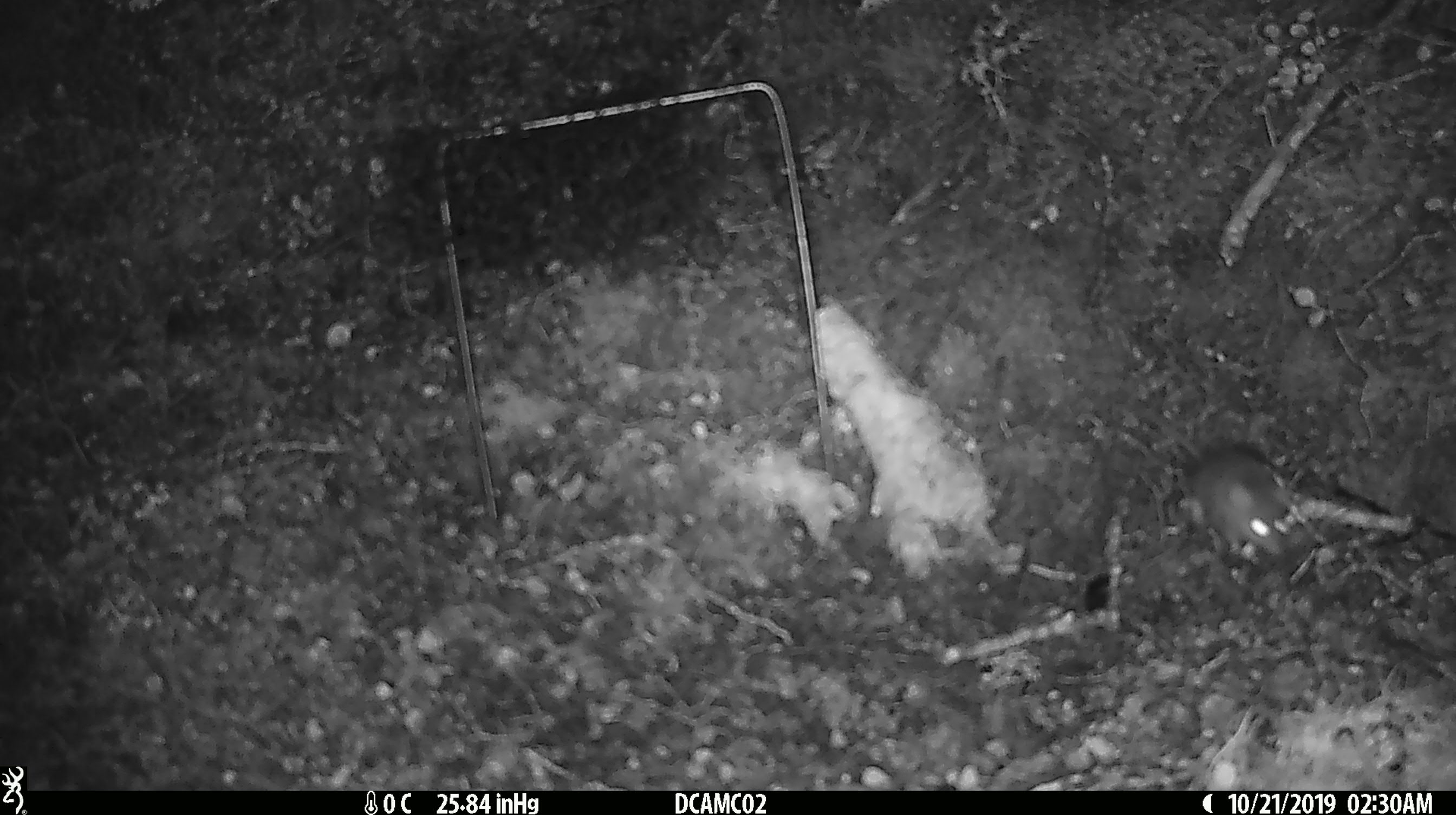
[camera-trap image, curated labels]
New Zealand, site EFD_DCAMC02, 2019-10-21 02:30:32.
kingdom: Animalia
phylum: Chordata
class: Mammalia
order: Rodentia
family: Muridae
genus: Mus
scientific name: Mus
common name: mouse